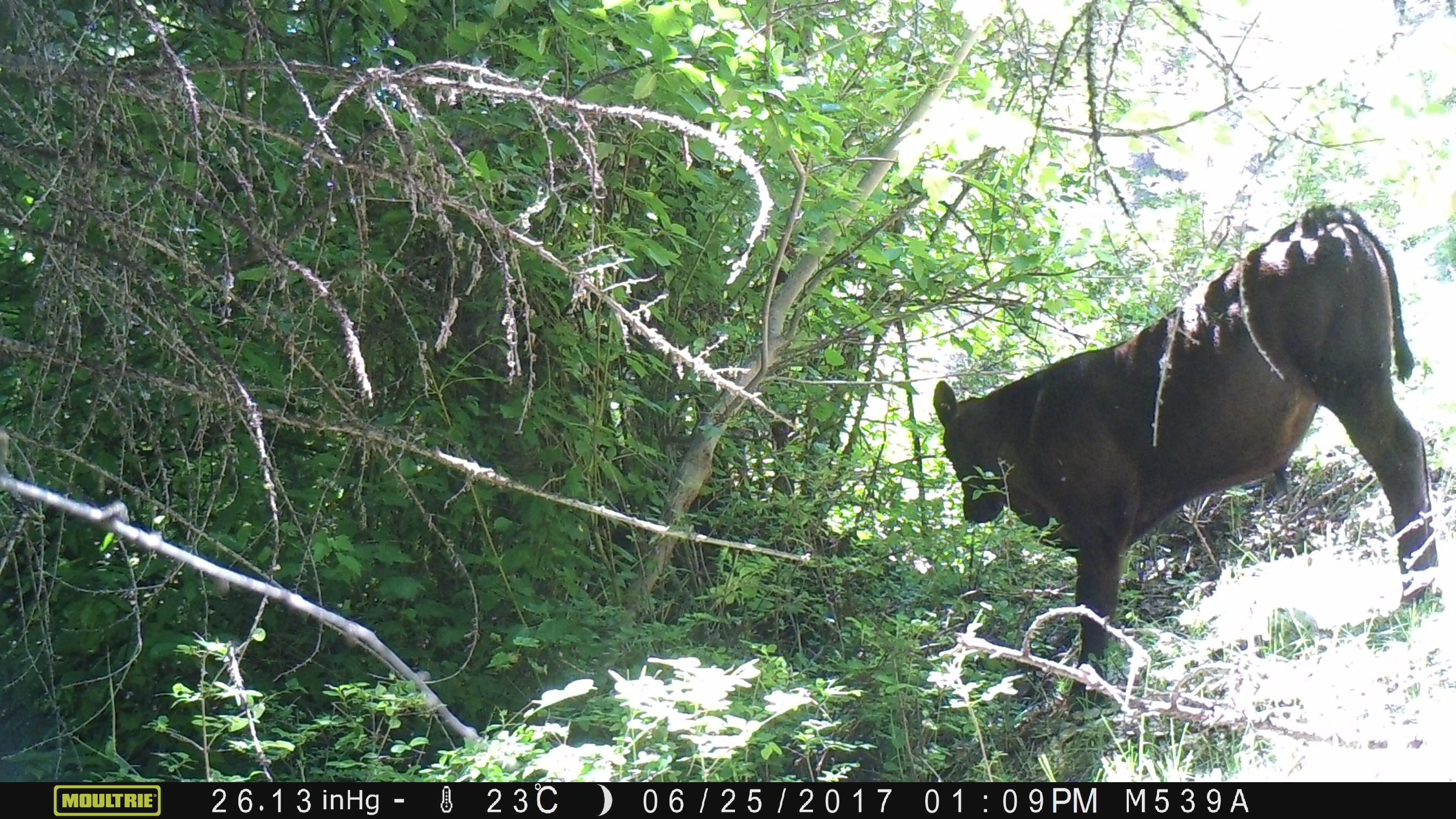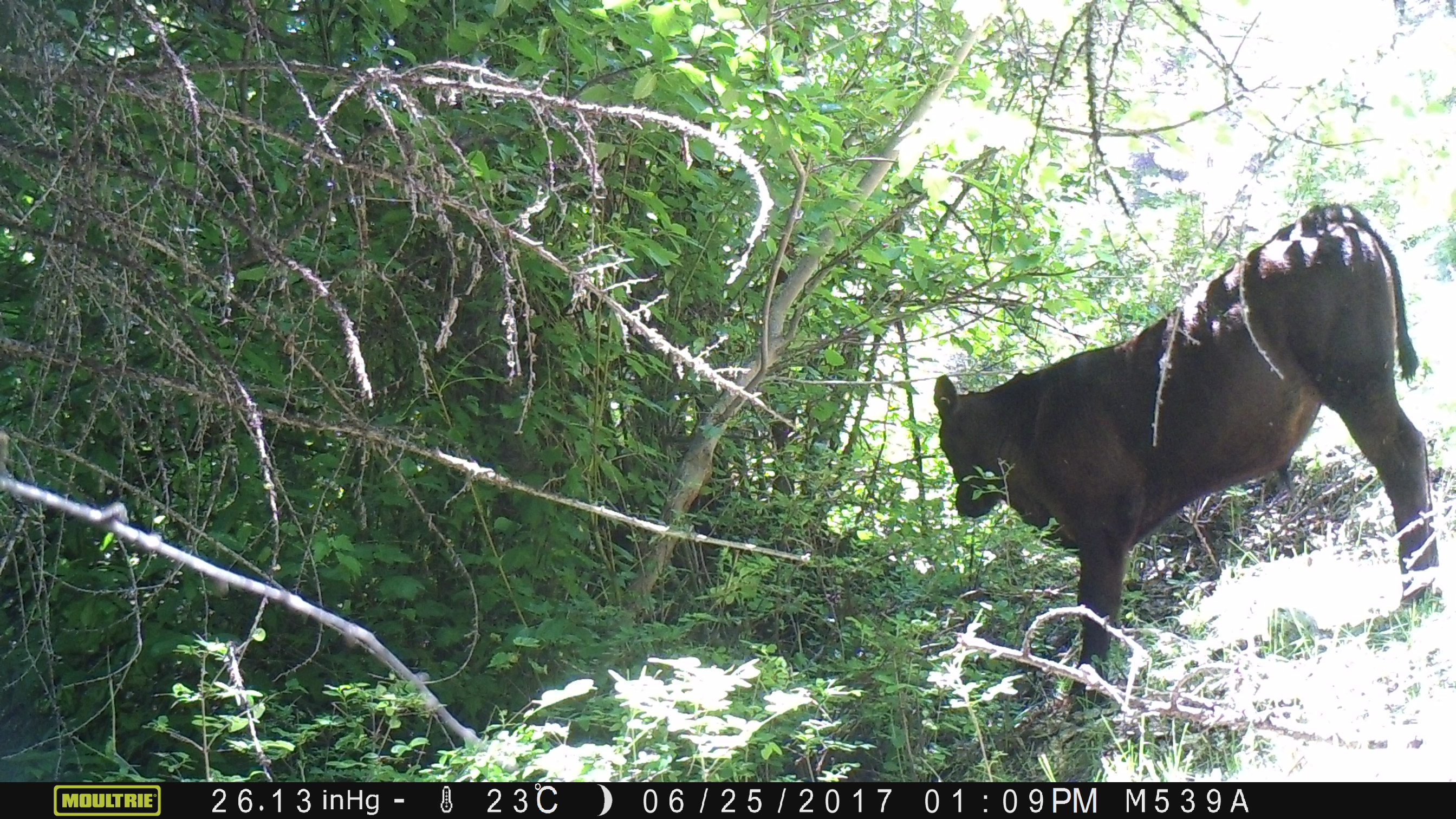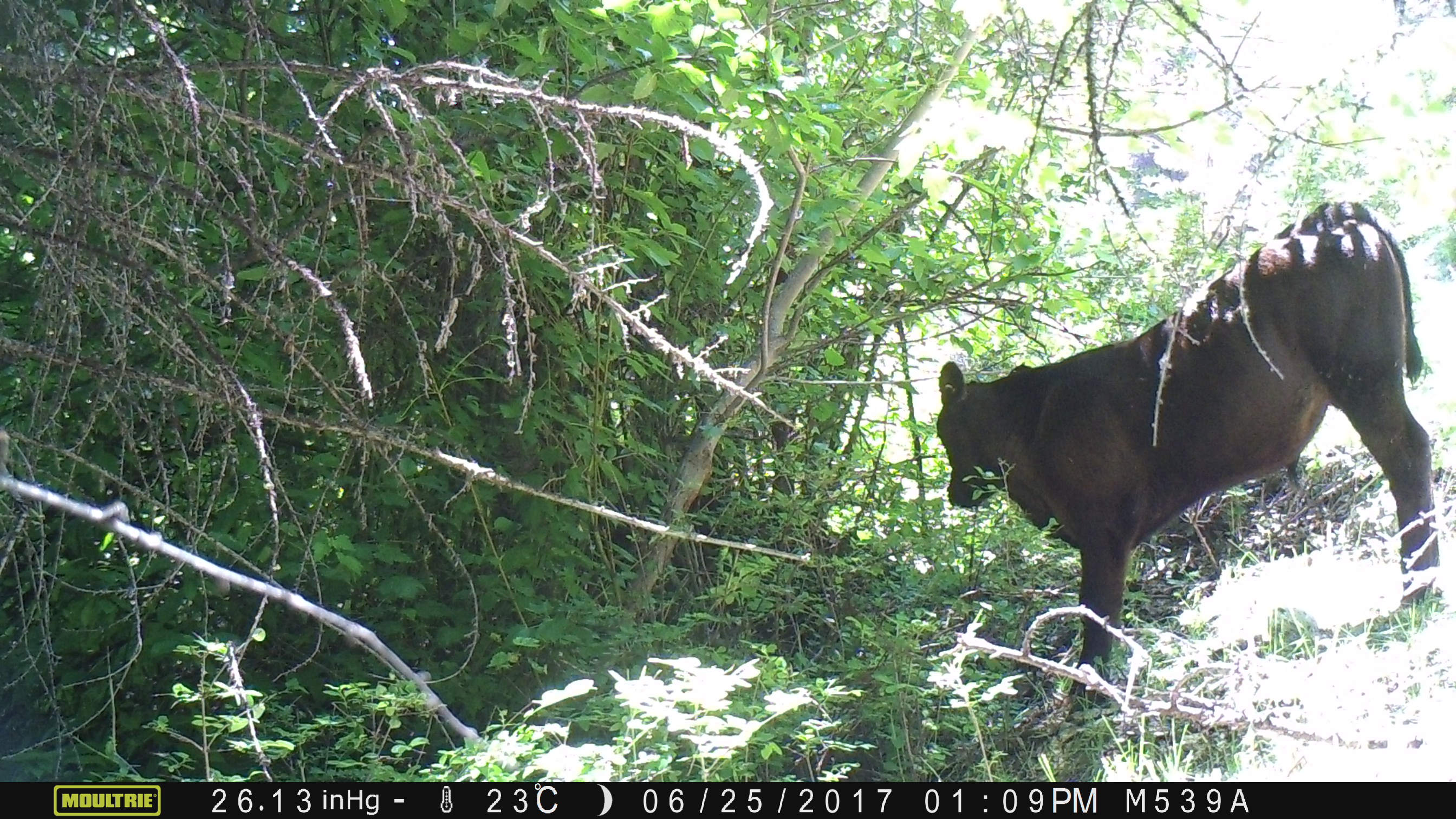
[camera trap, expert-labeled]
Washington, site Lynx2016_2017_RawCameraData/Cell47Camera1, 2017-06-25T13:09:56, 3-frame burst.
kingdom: Animalia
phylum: Chordata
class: Mammalia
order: Artiodactyla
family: Bovidae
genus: Bos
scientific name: Bos taurus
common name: domestic cattle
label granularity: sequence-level